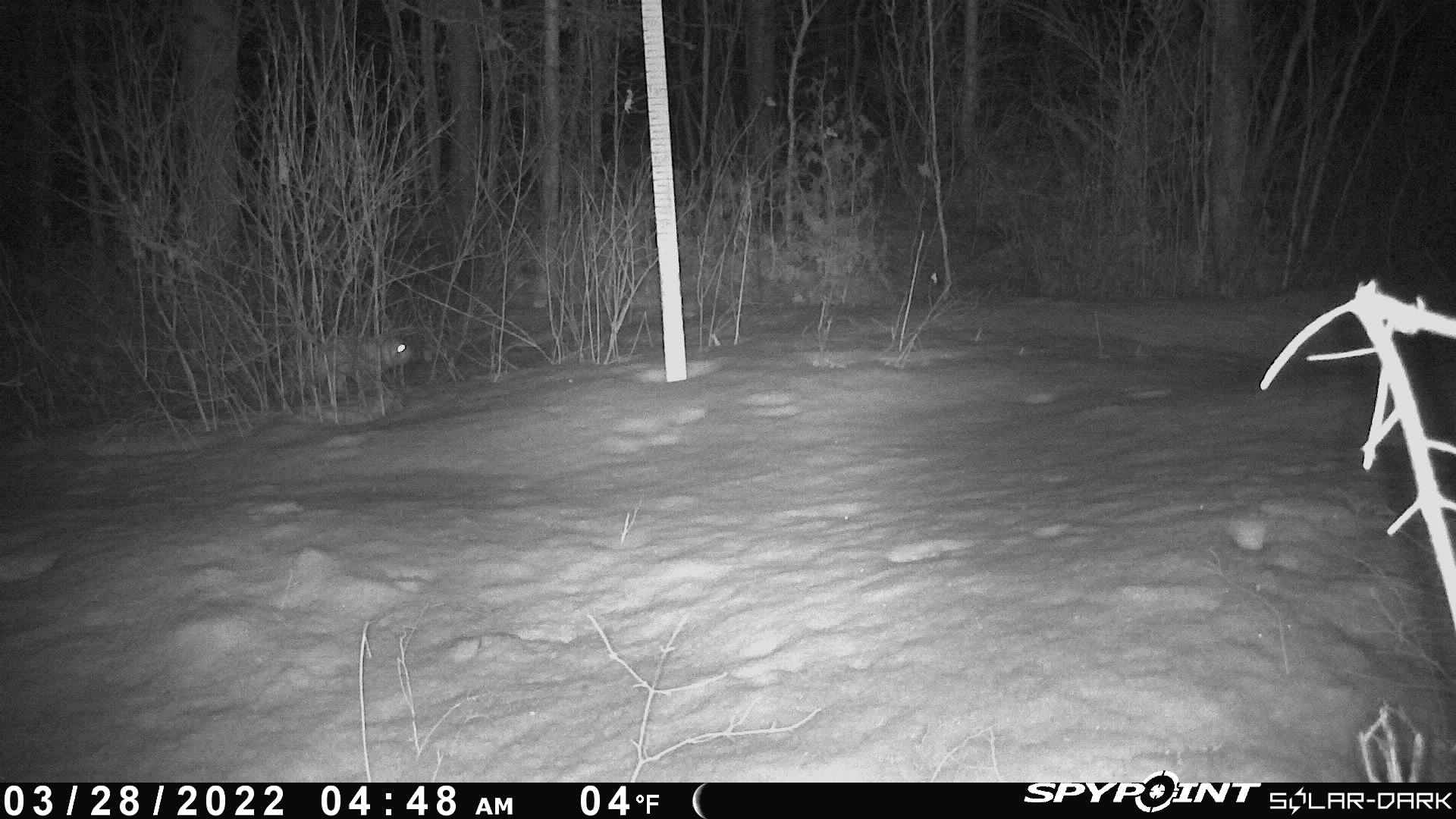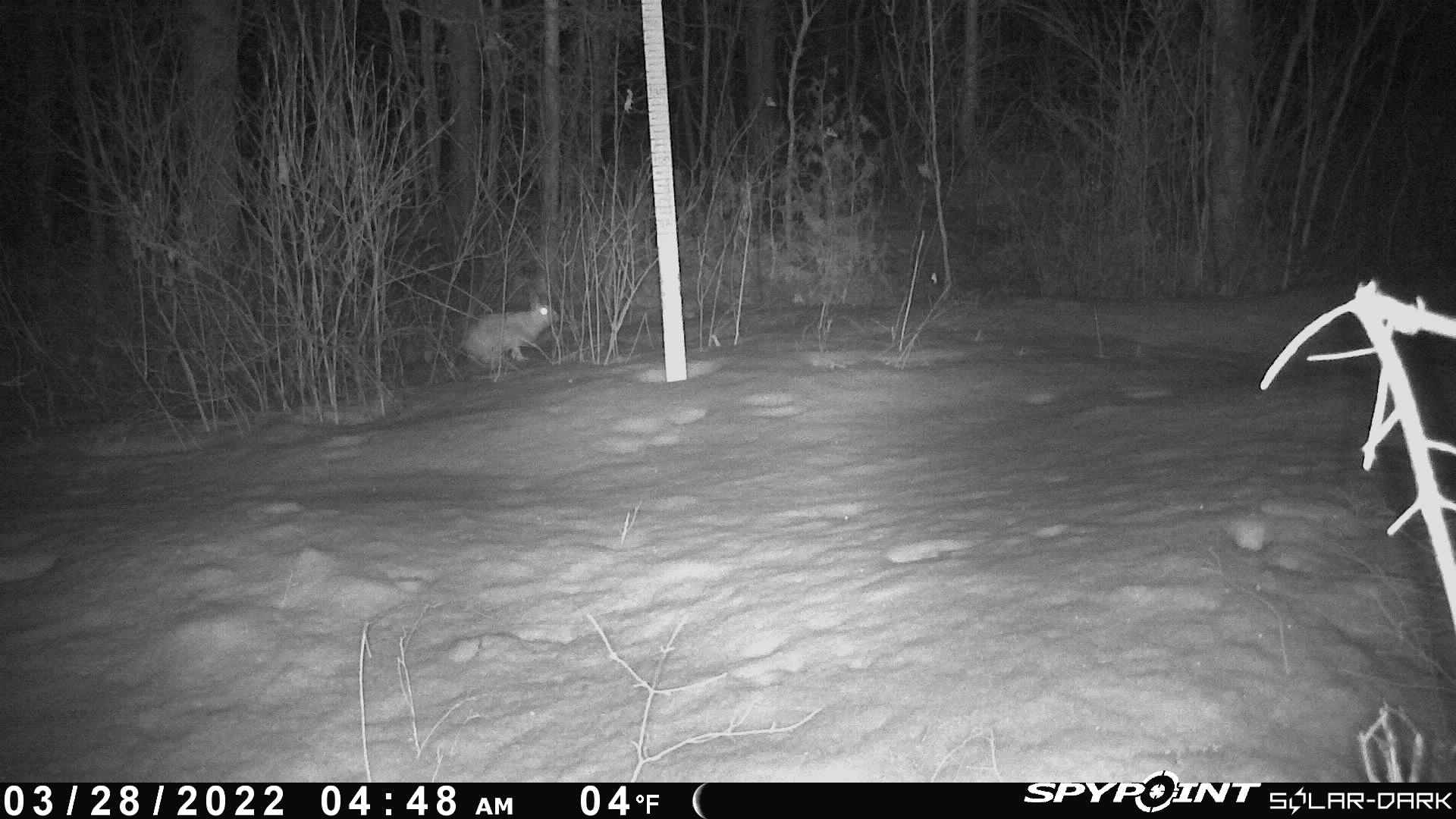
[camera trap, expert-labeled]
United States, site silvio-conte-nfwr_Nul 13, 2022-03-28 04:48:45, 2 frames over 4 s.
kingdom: Animalia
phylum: Chordata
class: Mammalia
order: Lagomorpha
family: Leporidae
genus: Lepus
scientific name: Lepus americanus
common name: snowshoe hare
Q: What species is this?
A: Snowshoe hare (Lepus americanus).